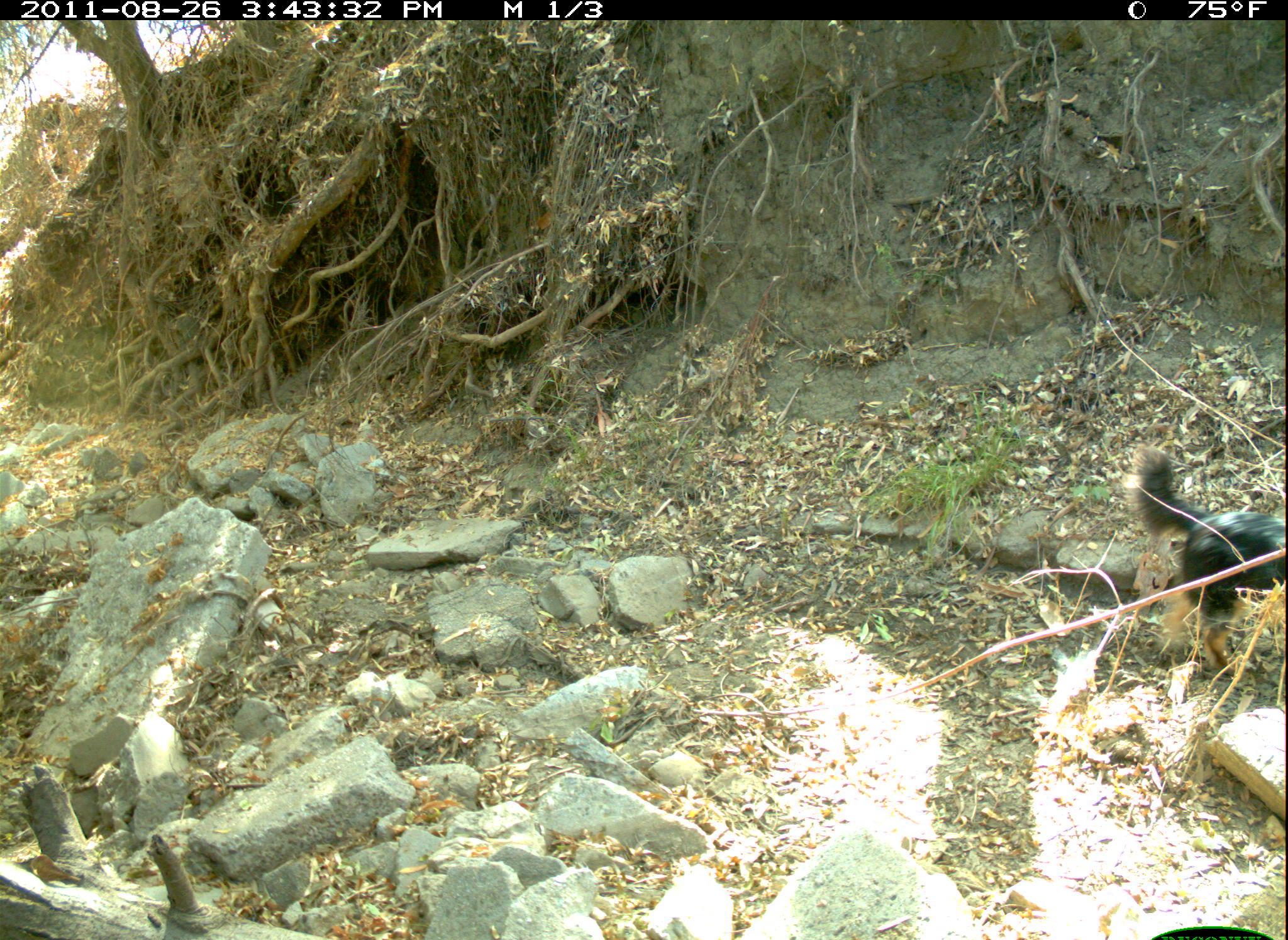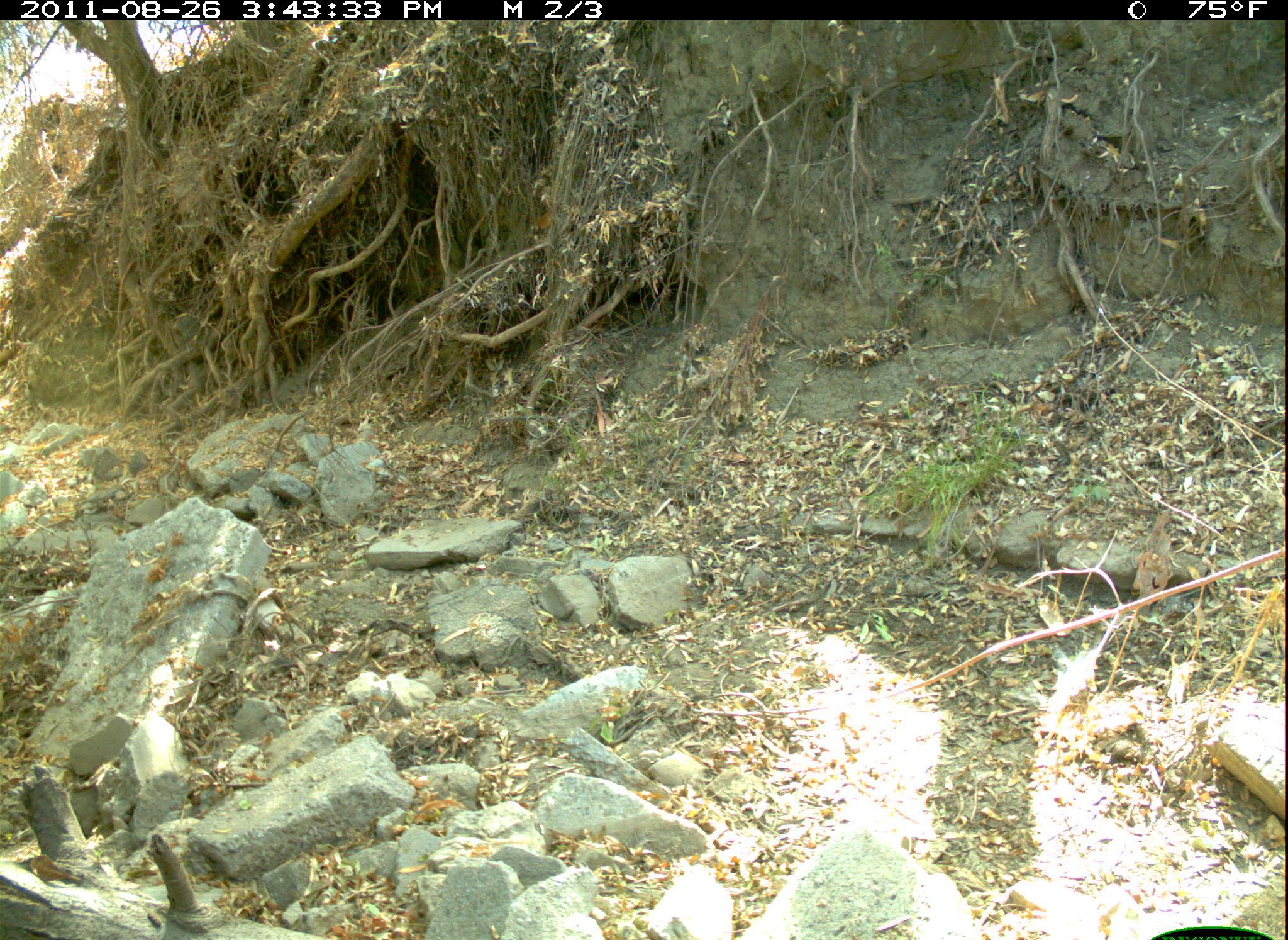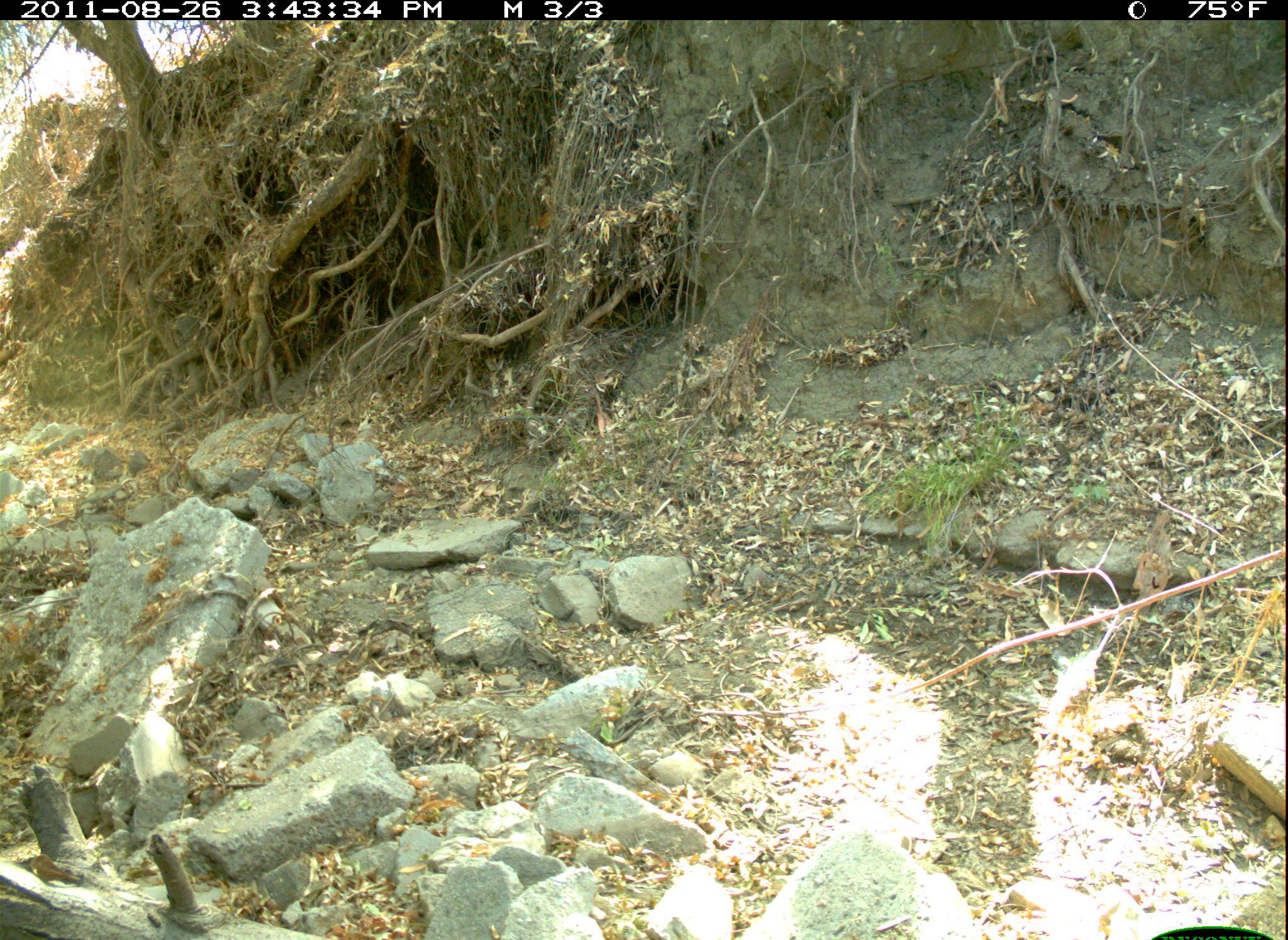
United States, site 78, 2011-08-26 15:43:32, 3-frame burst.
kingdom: Animalia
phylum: Chordata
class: Mammalia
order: Carnivora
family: Canidae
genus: Canis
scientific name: Canis familiaris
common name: domestic dog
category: dog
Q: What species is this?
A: Dog (domestic dog) (Canis familiaris).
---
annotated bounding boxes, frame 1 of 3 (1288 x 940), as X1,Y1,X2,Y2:
dog: 1104,379,1285,622